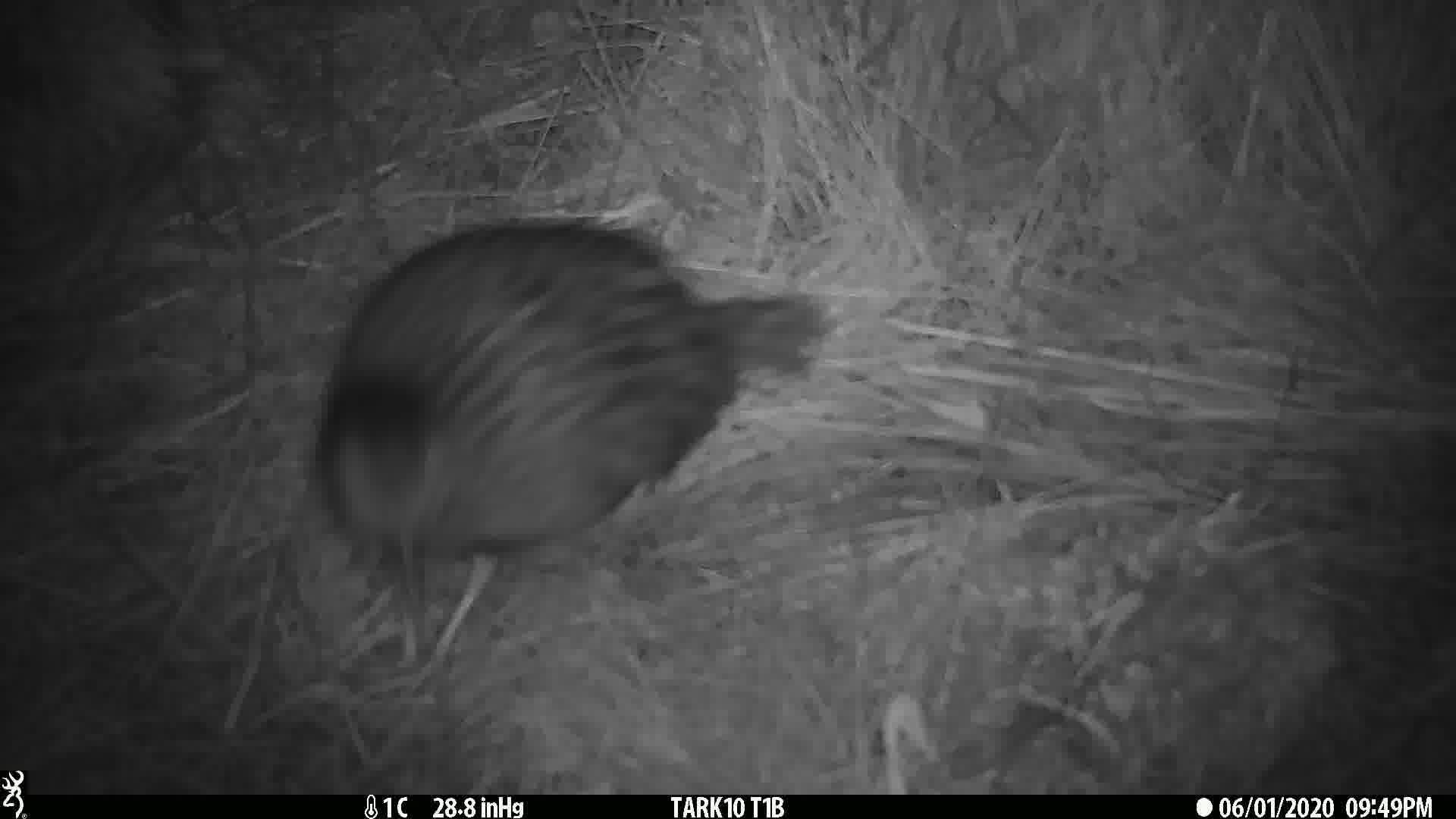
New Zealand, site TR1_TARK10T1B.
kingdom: Animalia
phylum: Chordata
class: Aves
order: Gruiformes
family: Rallidae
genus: Gallirallus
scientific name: Gallirallus australis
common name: weka